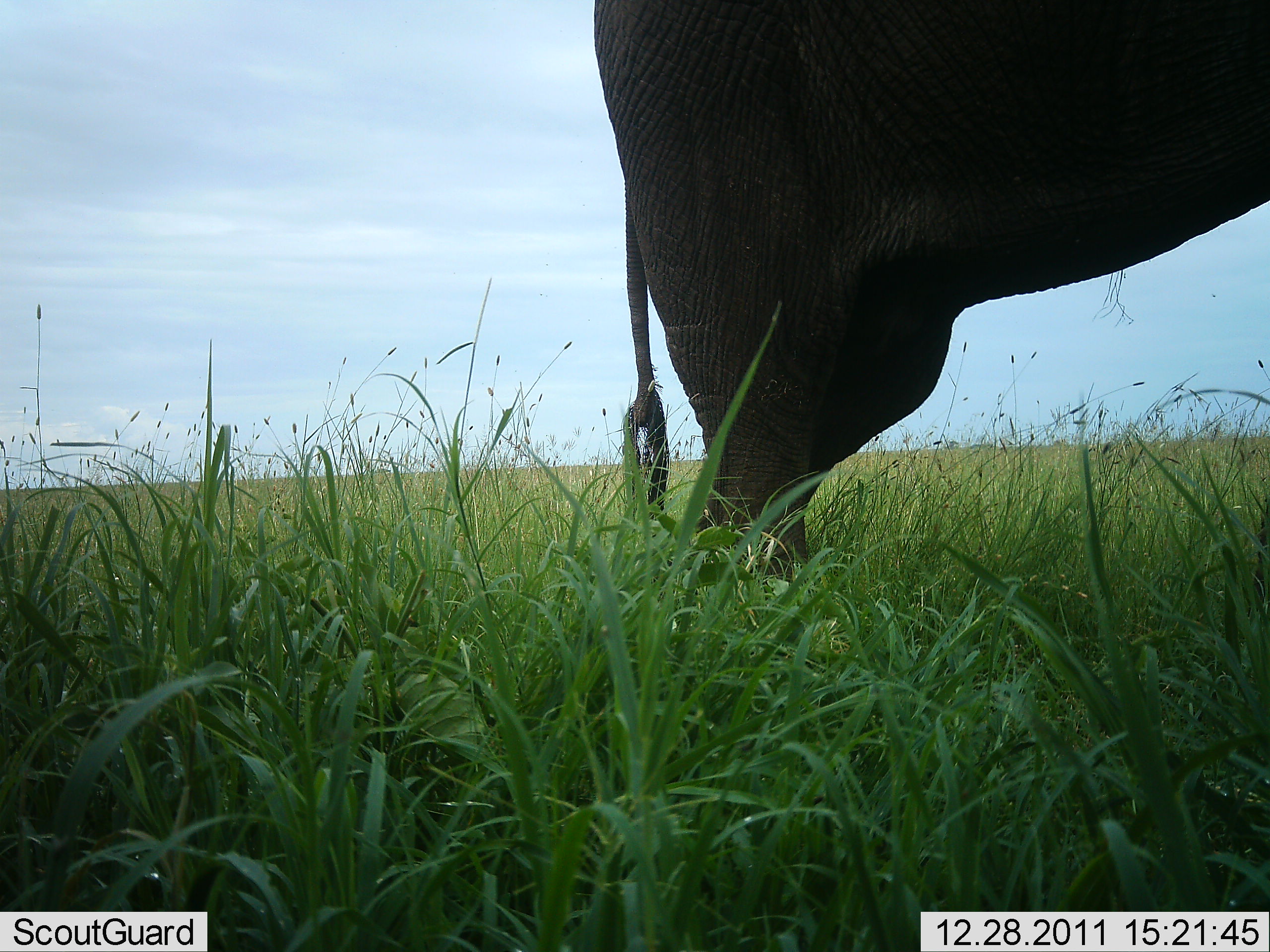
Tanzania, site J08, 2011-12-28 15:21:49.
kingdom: Animalia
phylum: Chordata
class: Mammalia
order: Proboscidea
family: Elephantidae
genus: Loxodonta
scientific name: Loxodonta africana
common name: african bush elephant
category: elephant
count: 1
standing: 83%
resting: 0%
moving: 17%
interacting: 0%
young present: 0%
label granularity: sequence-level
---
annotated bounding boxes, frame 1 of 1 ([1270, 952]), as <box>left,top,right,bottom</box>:
animal: <box>593,0,1270,563</box>